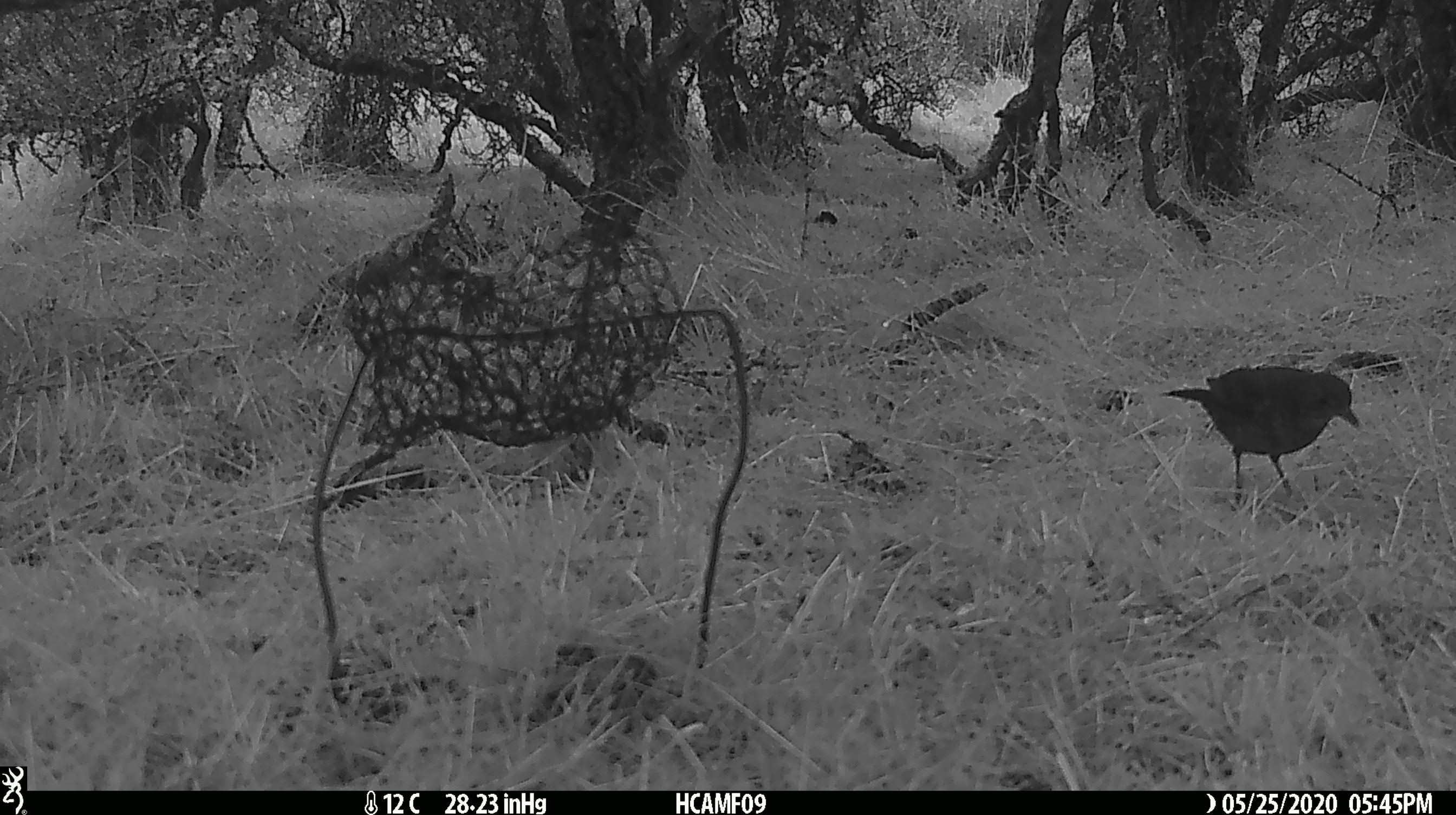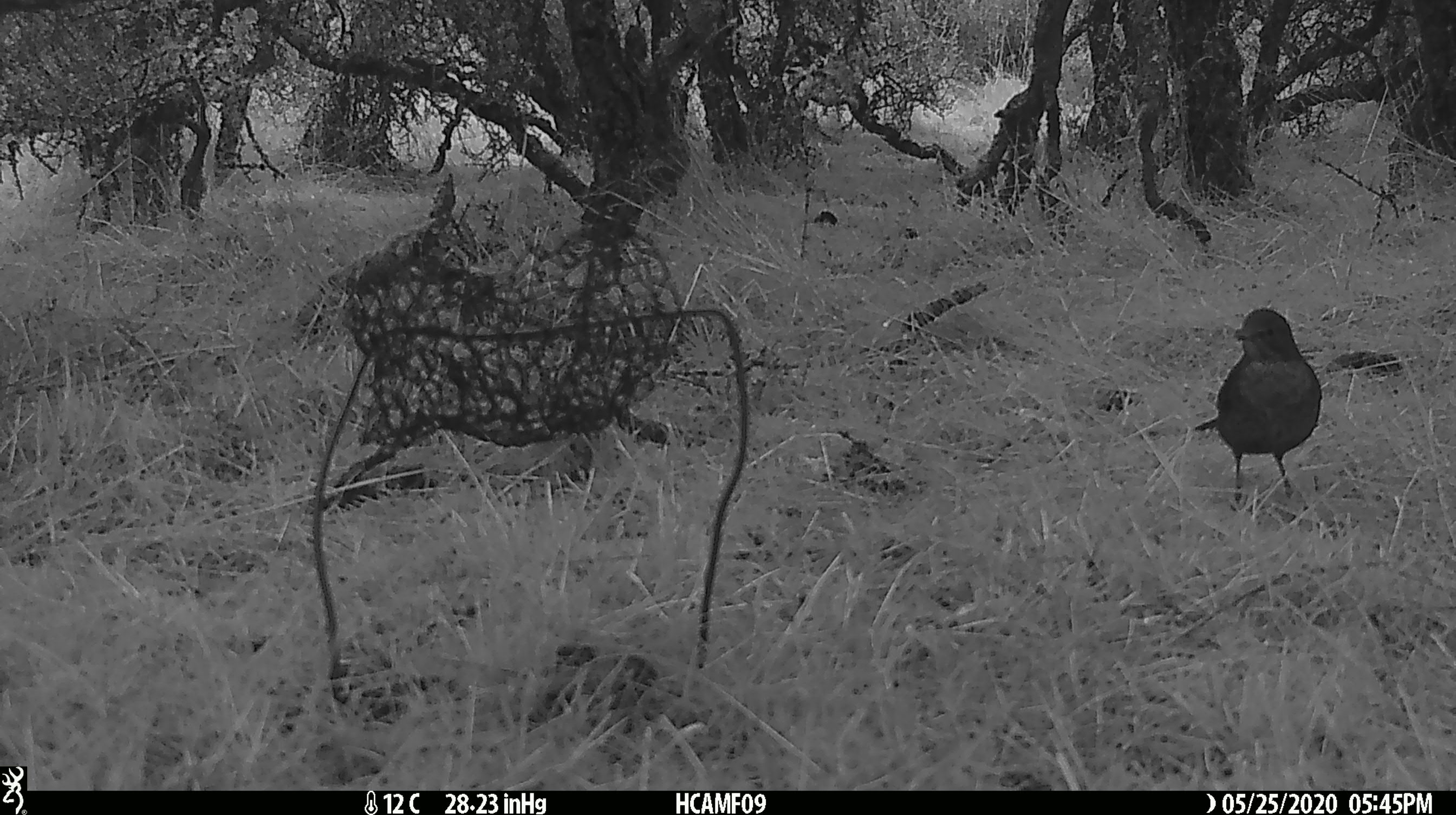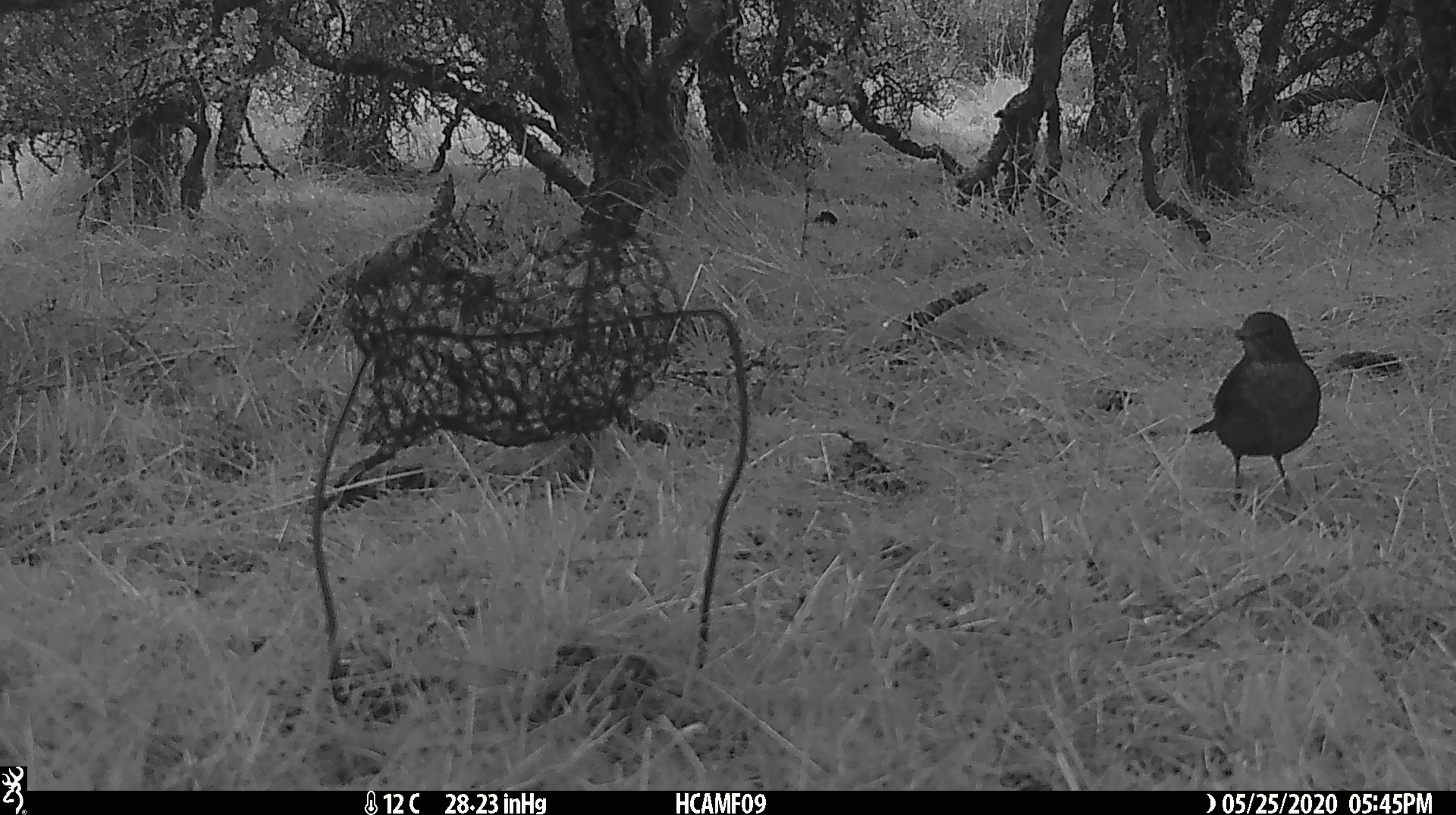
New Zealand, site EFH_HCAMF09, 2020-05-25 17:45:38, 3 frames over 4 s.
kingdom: Animalia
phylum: Chordata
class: Aves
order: Passeriformes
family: Turdidae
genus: Turdus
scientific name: Turdus merula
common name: eurasian blackbird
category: blackbird